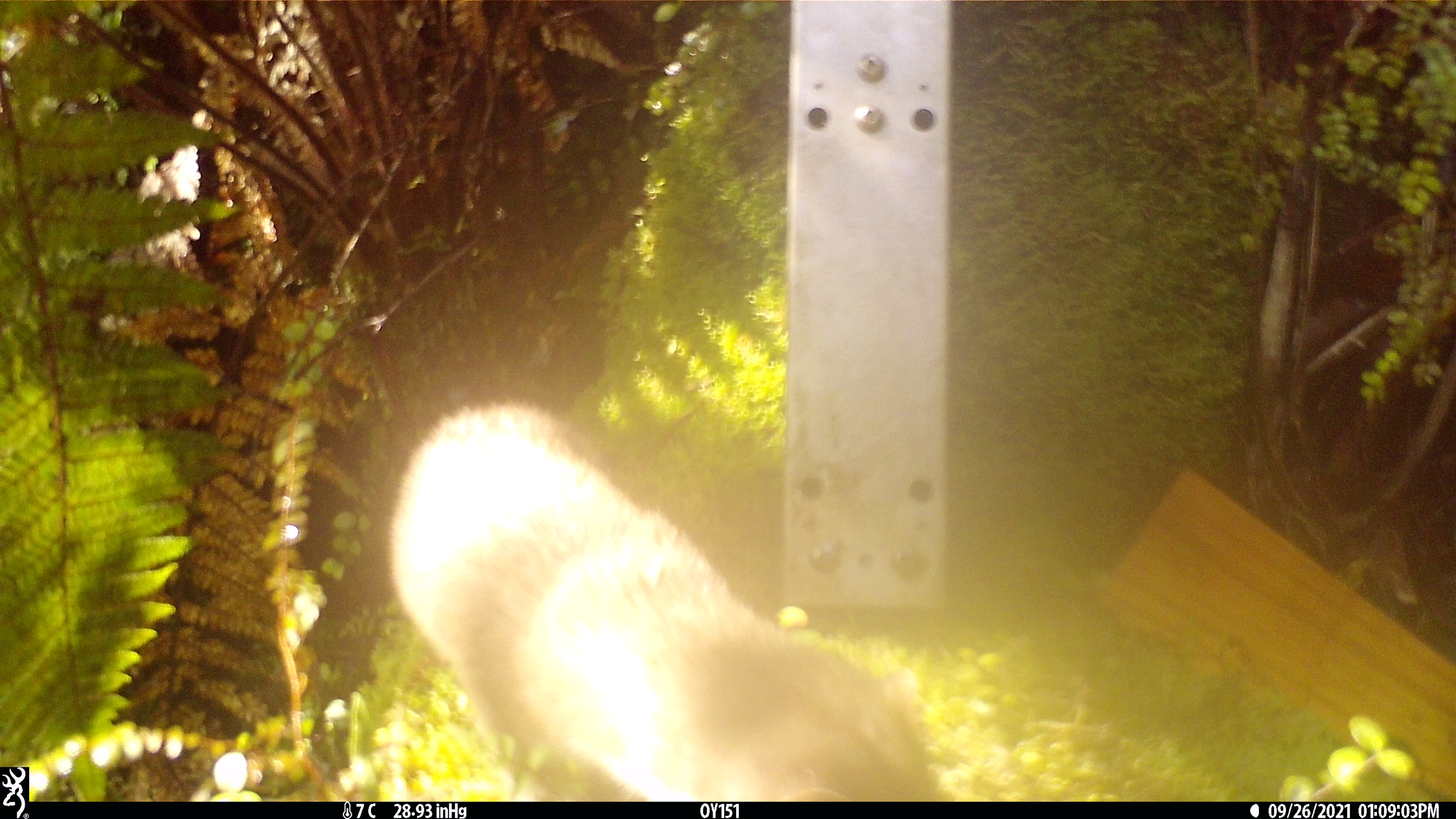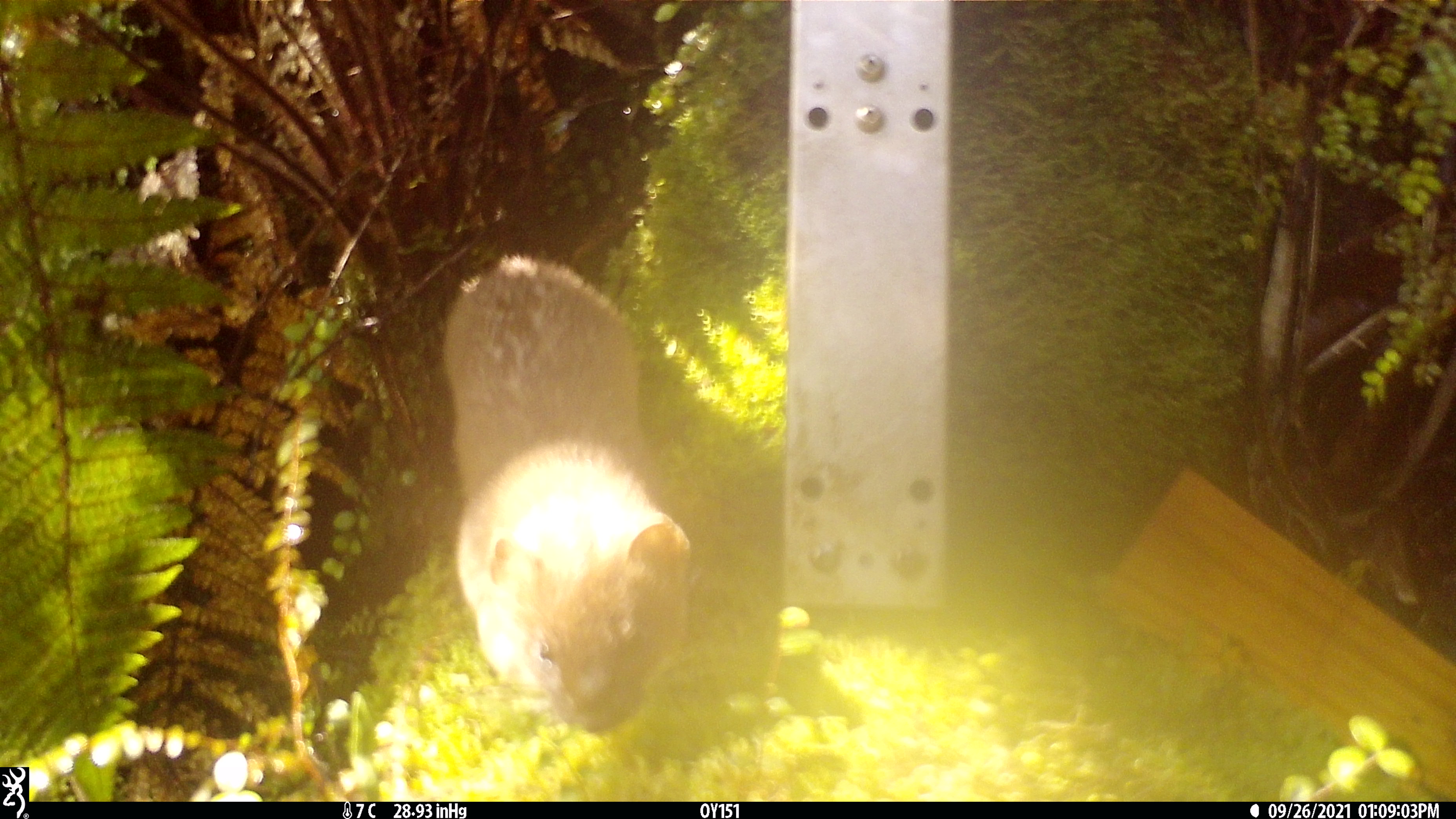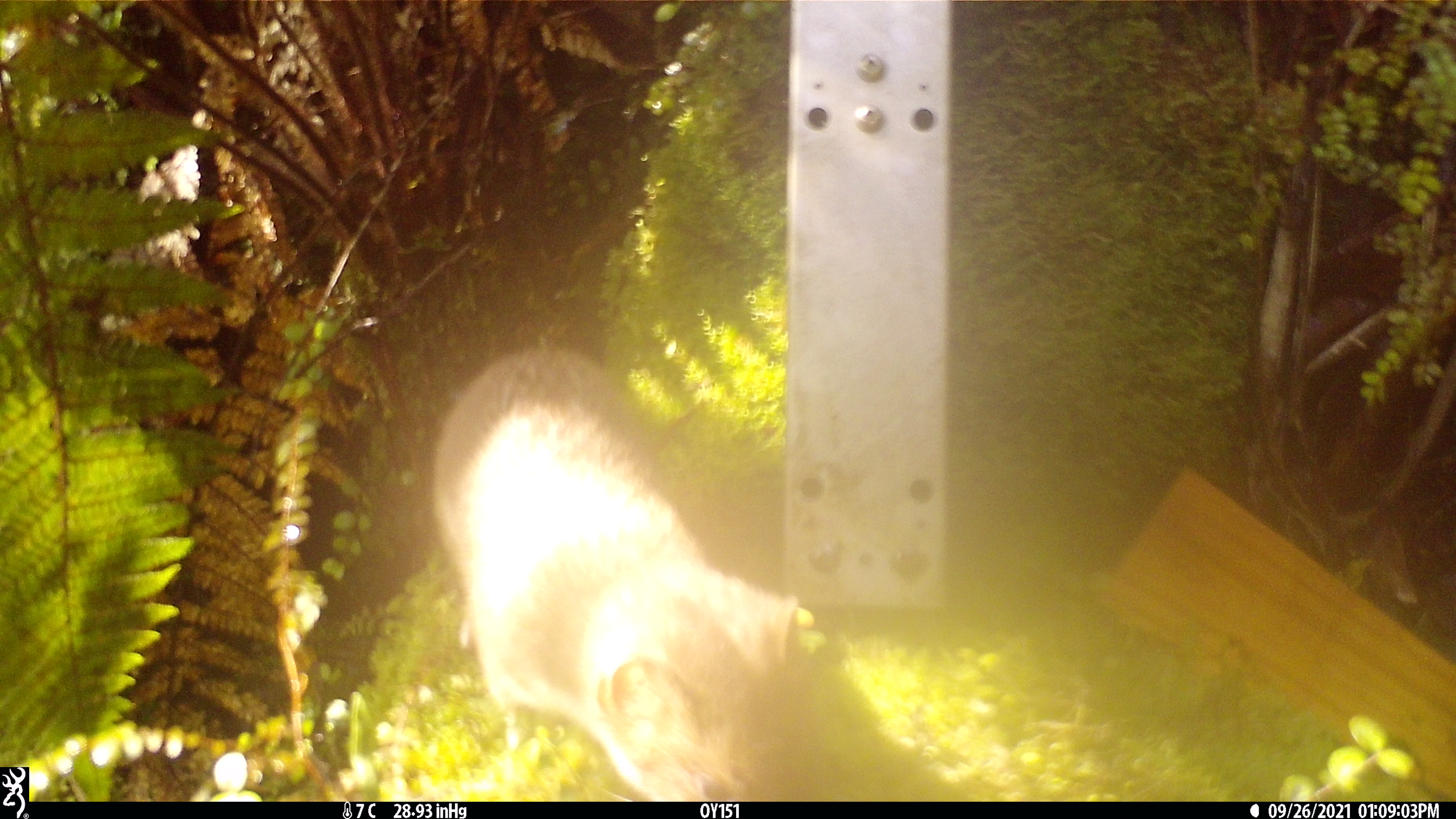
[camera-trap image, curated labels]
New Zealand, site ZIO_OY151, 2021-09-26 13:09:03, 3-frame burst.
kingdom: Animalia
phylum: Chordata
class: Mammalia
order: Carnivora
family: Mustelidae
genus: Mustela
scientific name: Mustela erminea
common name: stoat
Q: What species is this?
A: Stoat (Mustela erminea).